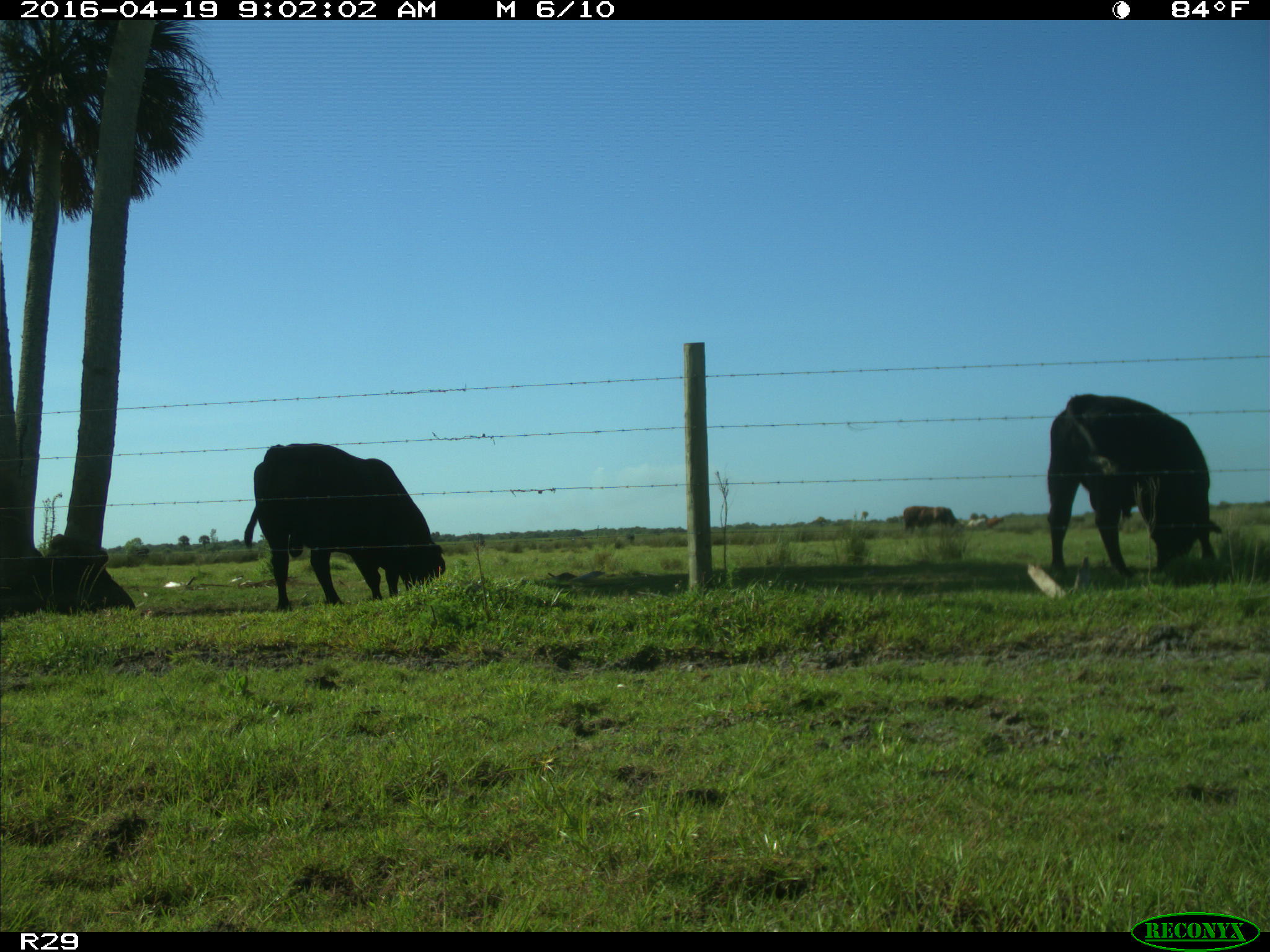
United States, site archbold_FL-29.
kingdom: Animalia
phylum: Chordata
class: Mammalia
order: Artiodactyla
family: Bovidae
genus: Bos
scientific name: Bos taurus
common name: domestic cow